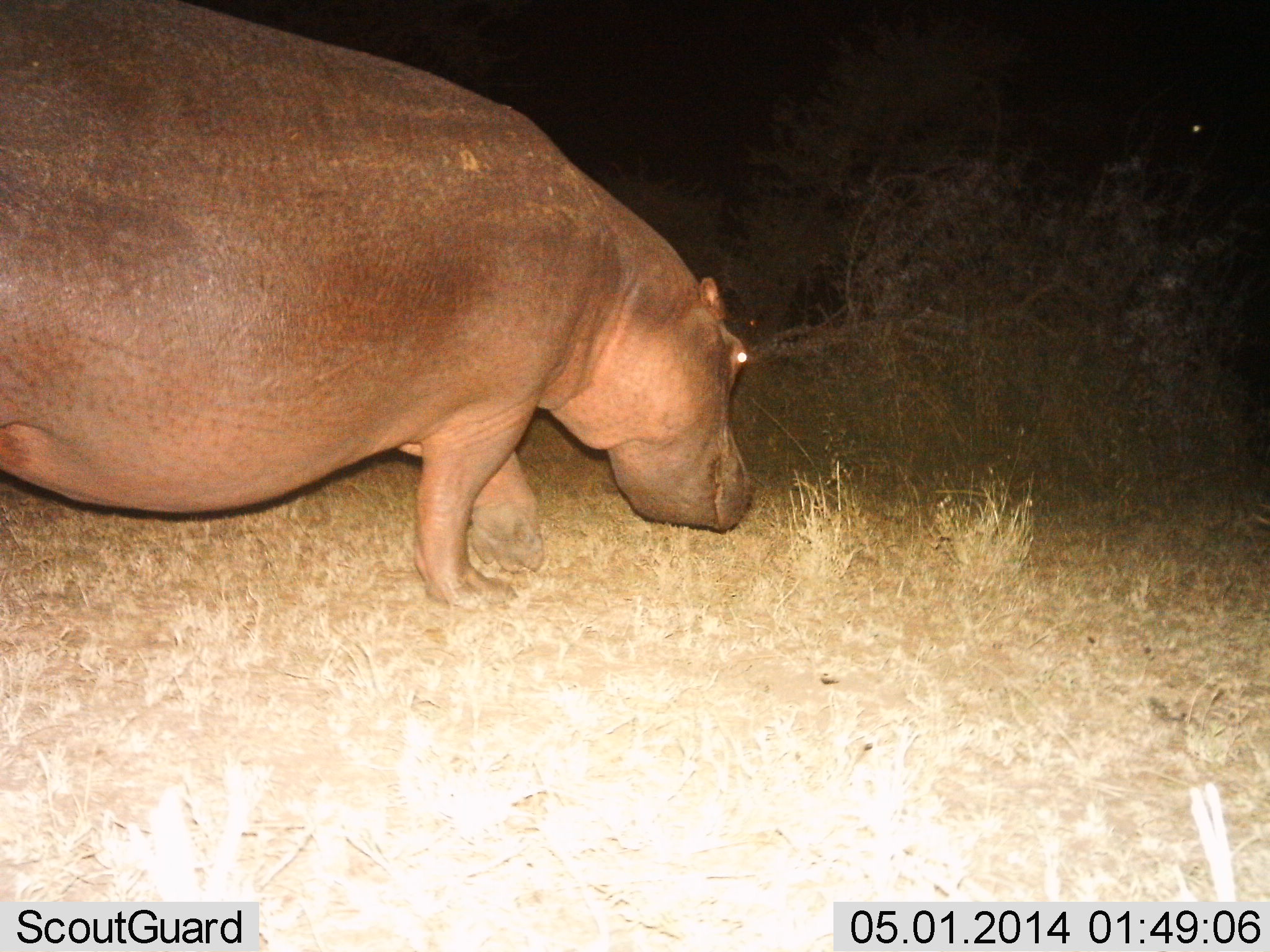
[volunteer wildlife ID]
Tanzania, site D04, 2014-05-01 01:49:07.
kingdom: Animalia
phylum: Chordata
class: Mammalia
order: Artiodactyla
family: Hippopotamidae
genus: Hippopotamus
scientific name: Hippopotamus amphibius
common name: hippopotamus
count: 1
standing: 30%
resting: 0%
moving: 70%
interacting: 0%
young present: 0%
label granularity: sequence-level